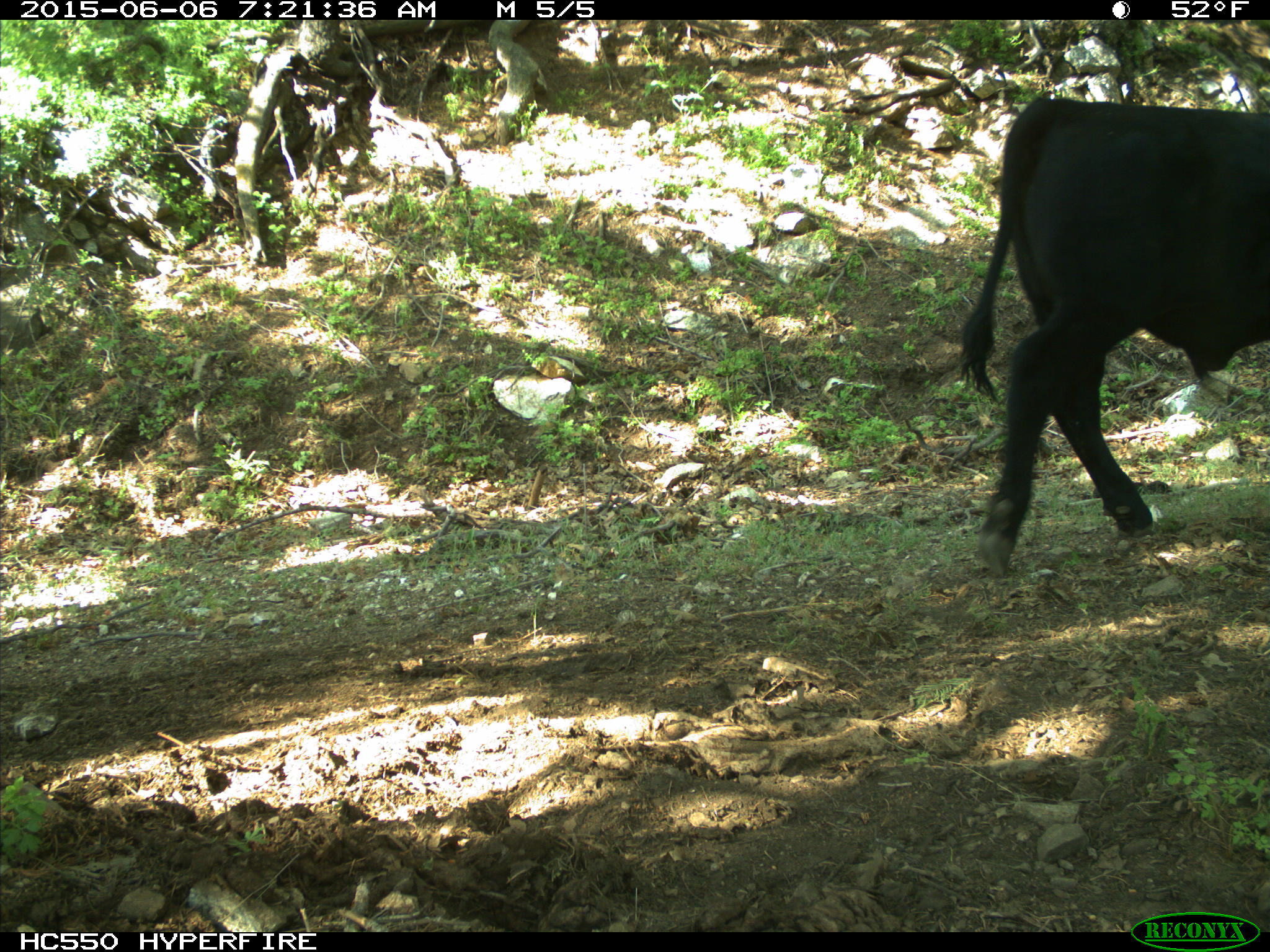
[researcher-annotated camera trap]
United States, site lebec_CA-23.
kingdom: Animalia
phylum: Chordata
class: Mammalia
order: Artiodactyla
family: Bovidae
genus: Bos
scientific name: Bos taurus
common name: domestic cow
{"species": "Bos taurus (domestic cow)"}